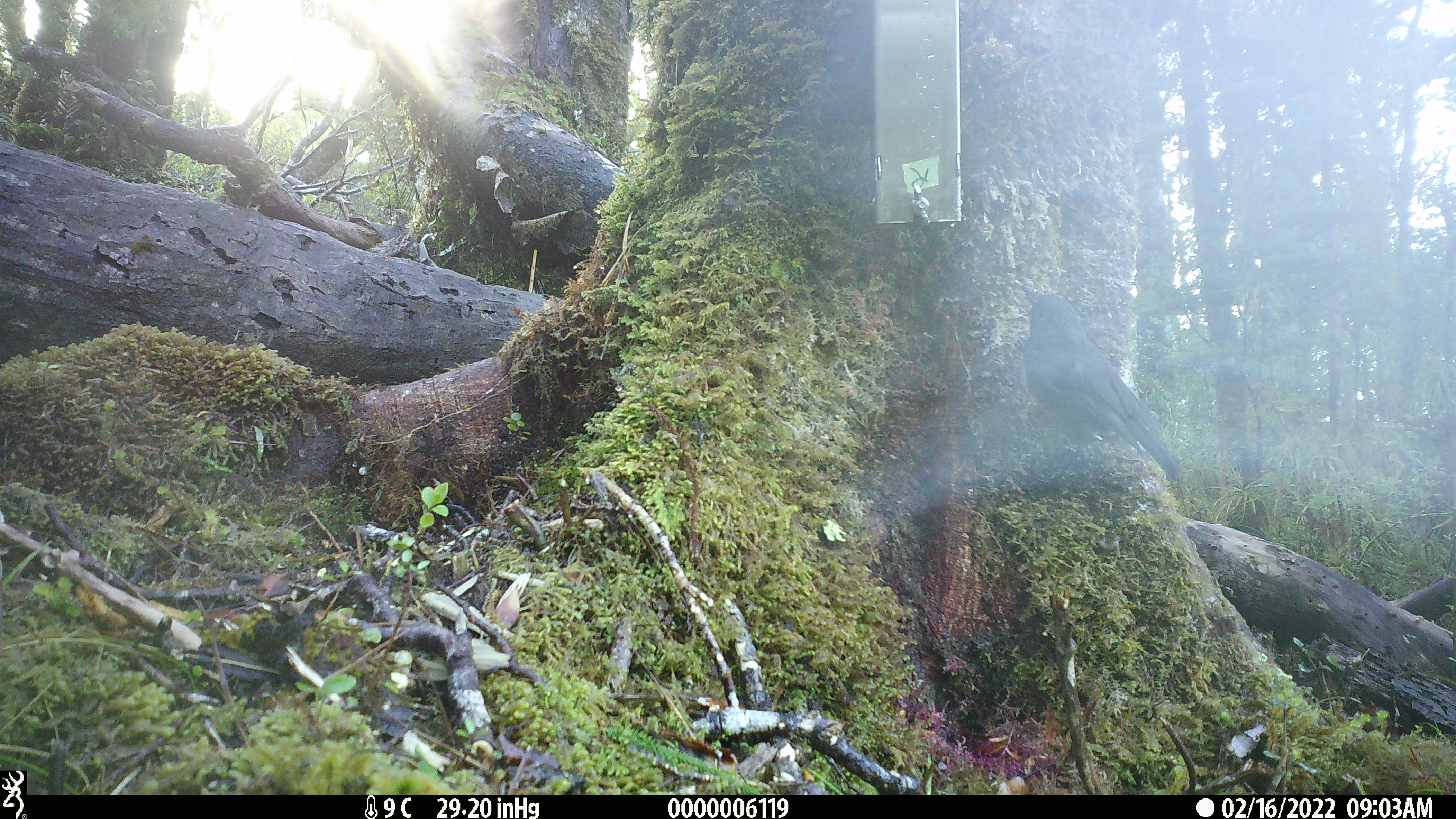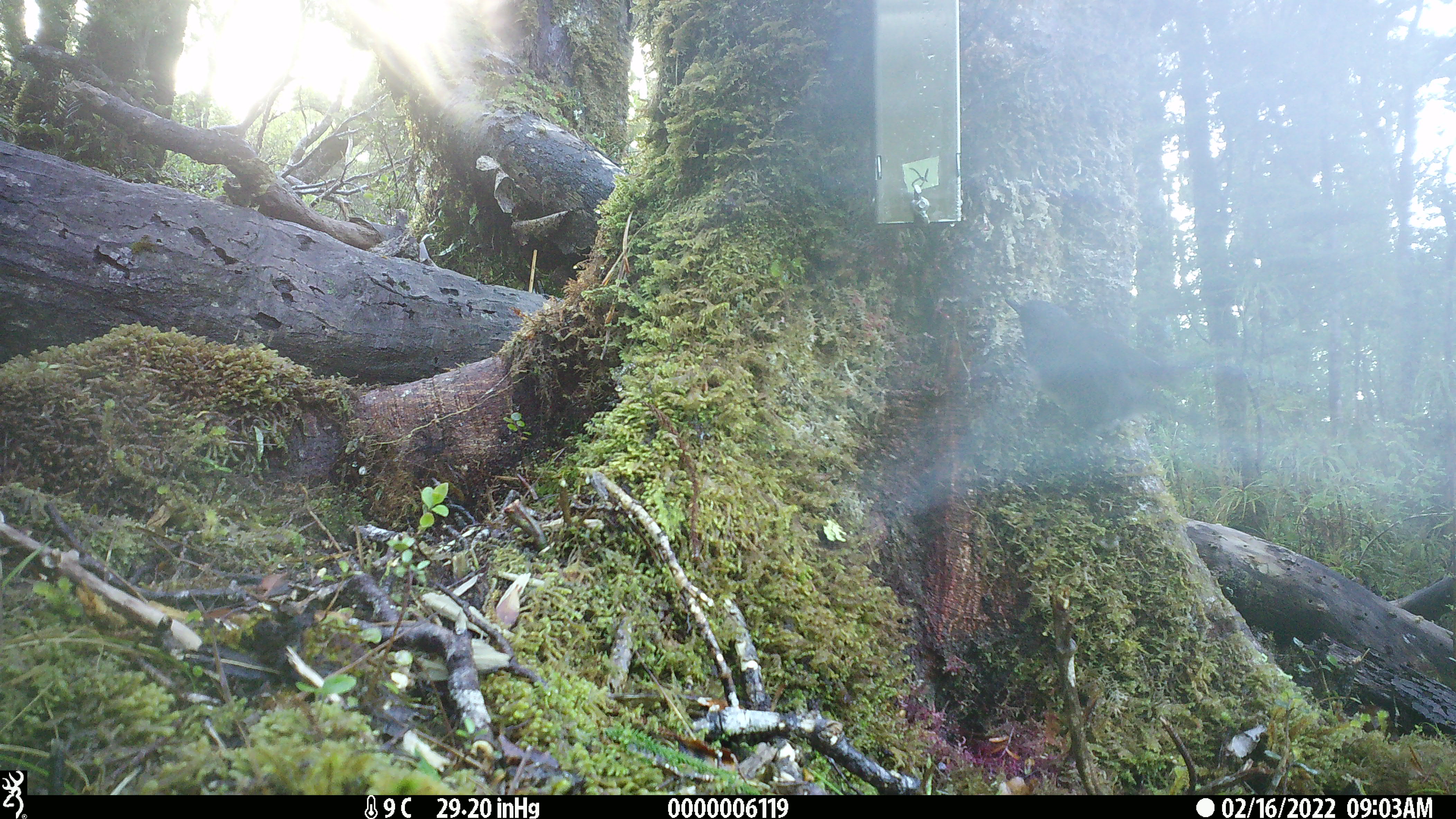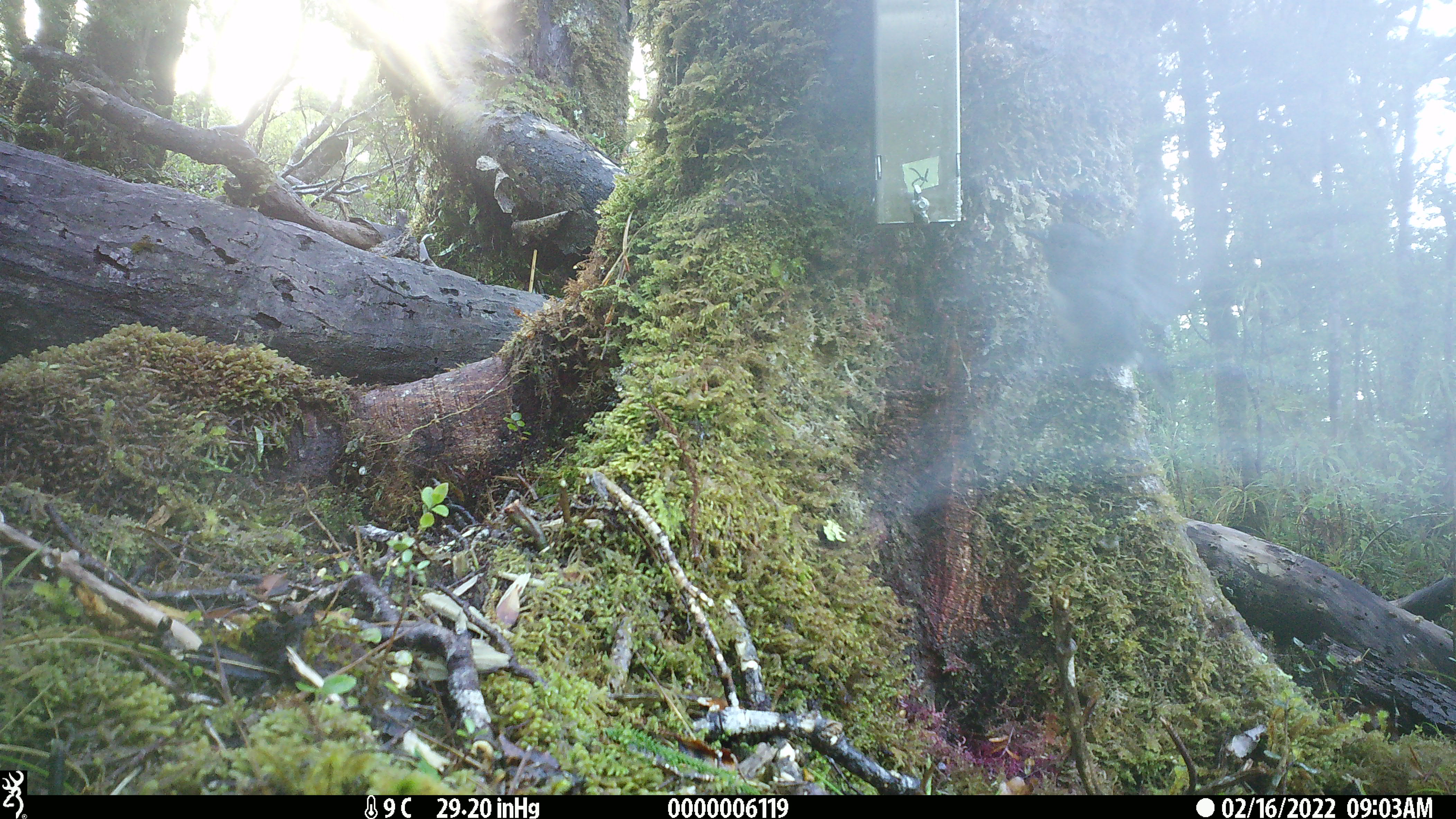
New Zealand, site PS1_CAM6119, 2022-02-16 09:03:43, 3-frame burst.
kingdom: Animalia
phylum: Chordata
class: Aves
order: Passeriformes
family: Petroicidae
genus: Petroica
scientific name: Petroica australis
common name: new zealand robin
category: robin